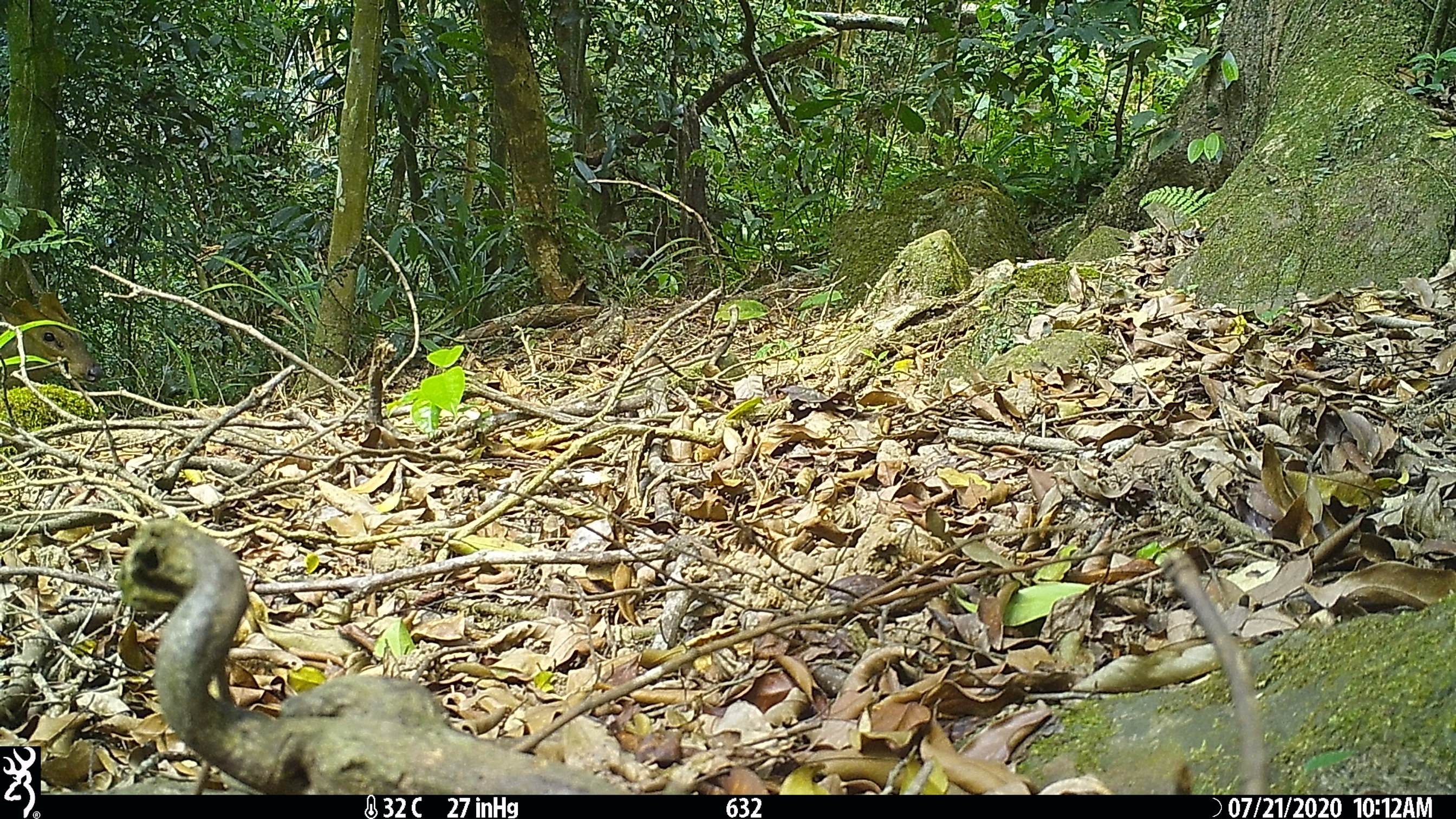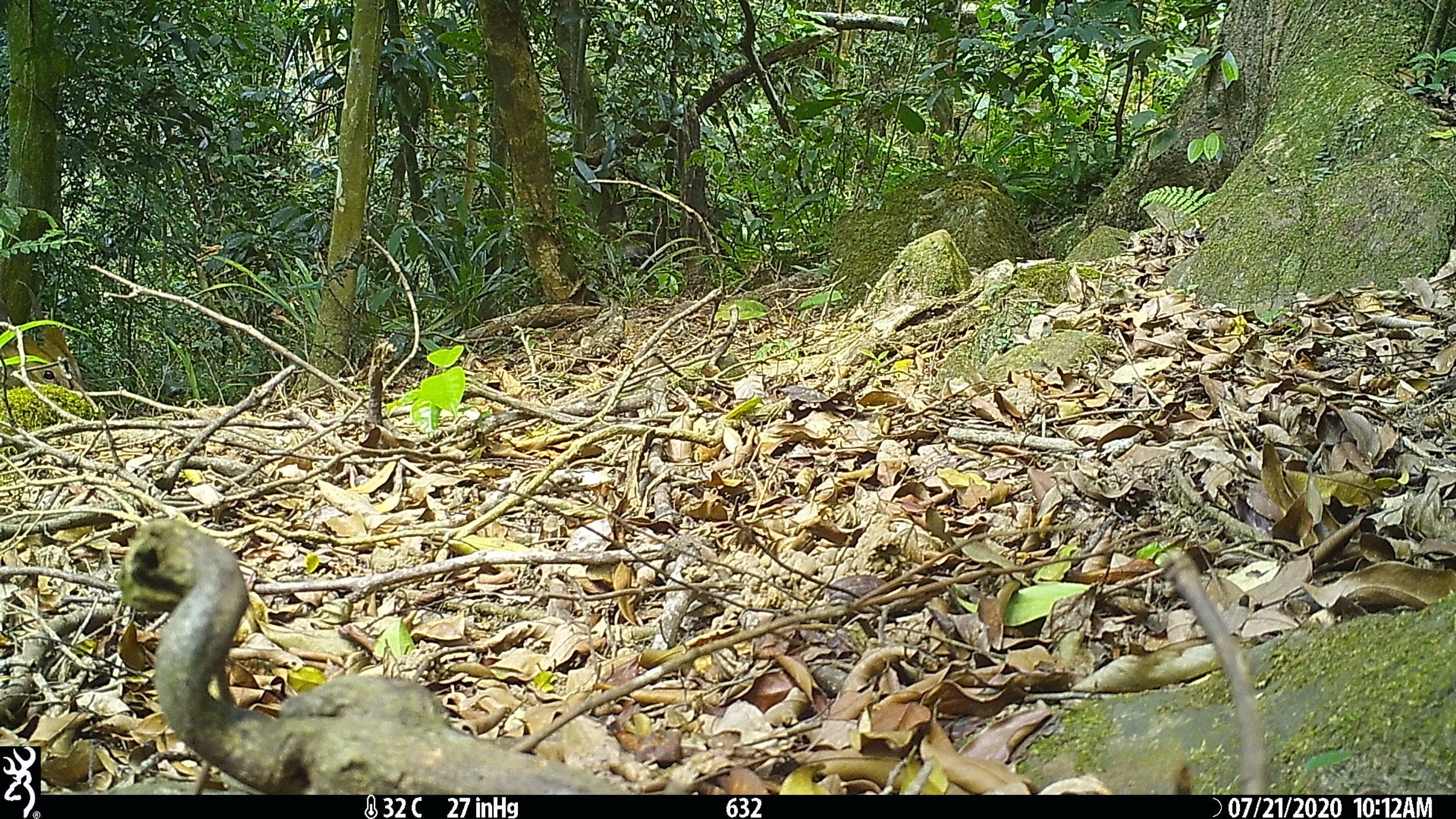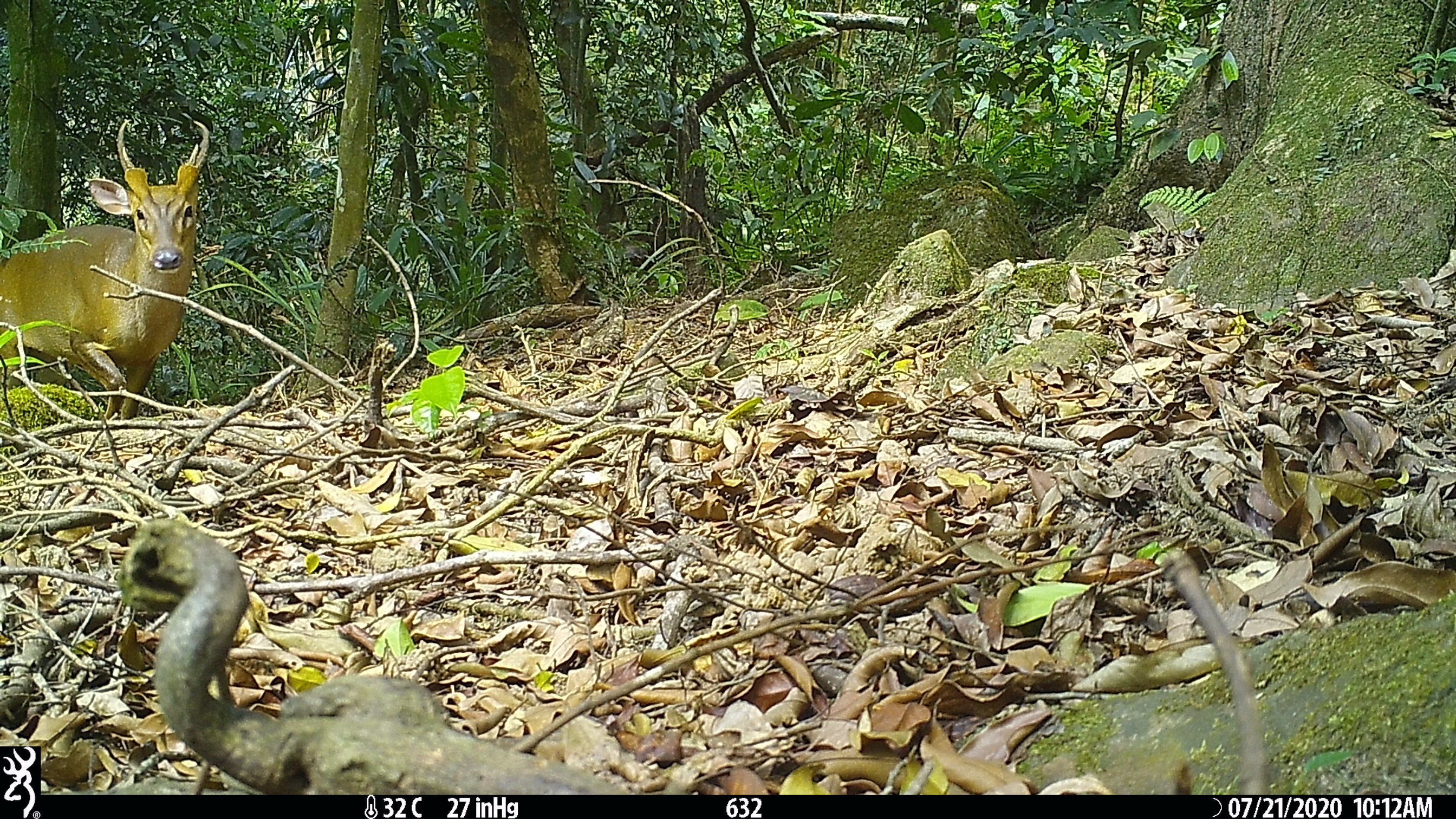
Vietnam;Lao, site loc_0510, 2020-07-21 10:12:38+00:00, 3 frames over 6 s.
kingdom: Animalia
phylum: Chordata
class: Mammalia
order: Artiodactyla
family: Cervidae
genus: Muntiacus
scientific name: Muntiacus vuquangensis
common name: large-antlered muntjac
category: large antlered muntjac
Large antlered muntjac (large-antlered muntjac) (Muntiacus vuquangensis). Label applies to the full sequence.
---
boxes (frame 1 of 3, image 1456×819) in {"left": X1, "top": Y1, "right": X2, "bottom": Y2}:
large antlered muntjac: {"left": 0, "top": 259, "right": 105, "bottom": 388}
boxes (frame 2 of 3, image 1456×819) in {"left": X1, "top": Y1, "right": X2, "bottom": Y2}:
large antlered muntjac: {"left": 0, "top": 280, "right": 85, "bottom": 389}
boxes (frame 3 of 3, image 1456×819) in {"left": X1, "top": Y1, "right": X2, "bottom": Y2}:
large antlered muntjac: {"left": 0, "top": 120, "right": 211, "bottom": 420}